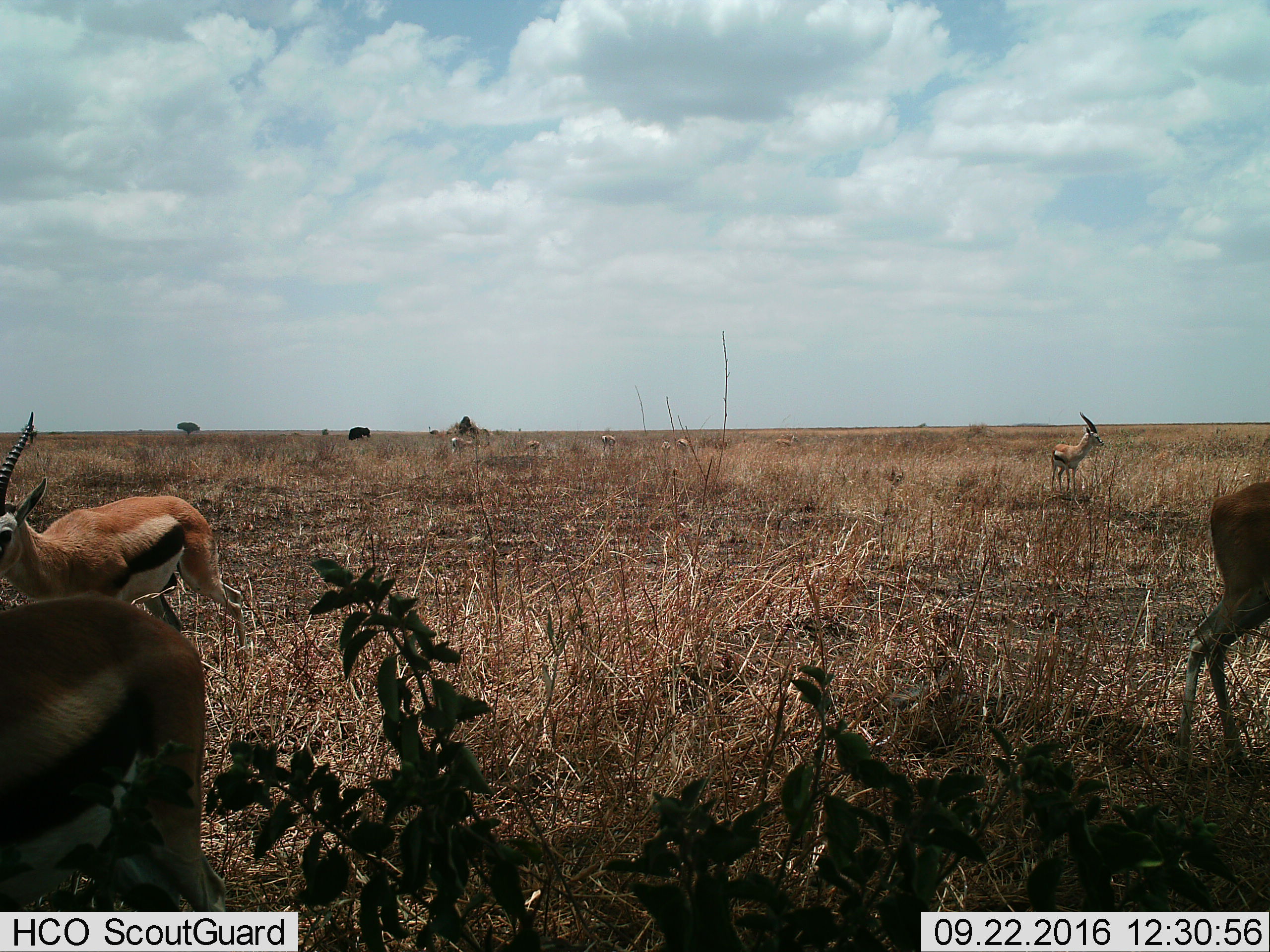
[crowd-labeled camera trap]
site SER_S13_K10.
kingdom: Animalia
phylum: Chordata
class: Mammalia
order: Artiodactyla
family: Bovidae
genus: Eudorcas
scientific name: Eudorcas thomsonii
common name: thomson's gazelle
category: gazellethomsons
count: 10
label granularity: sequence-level